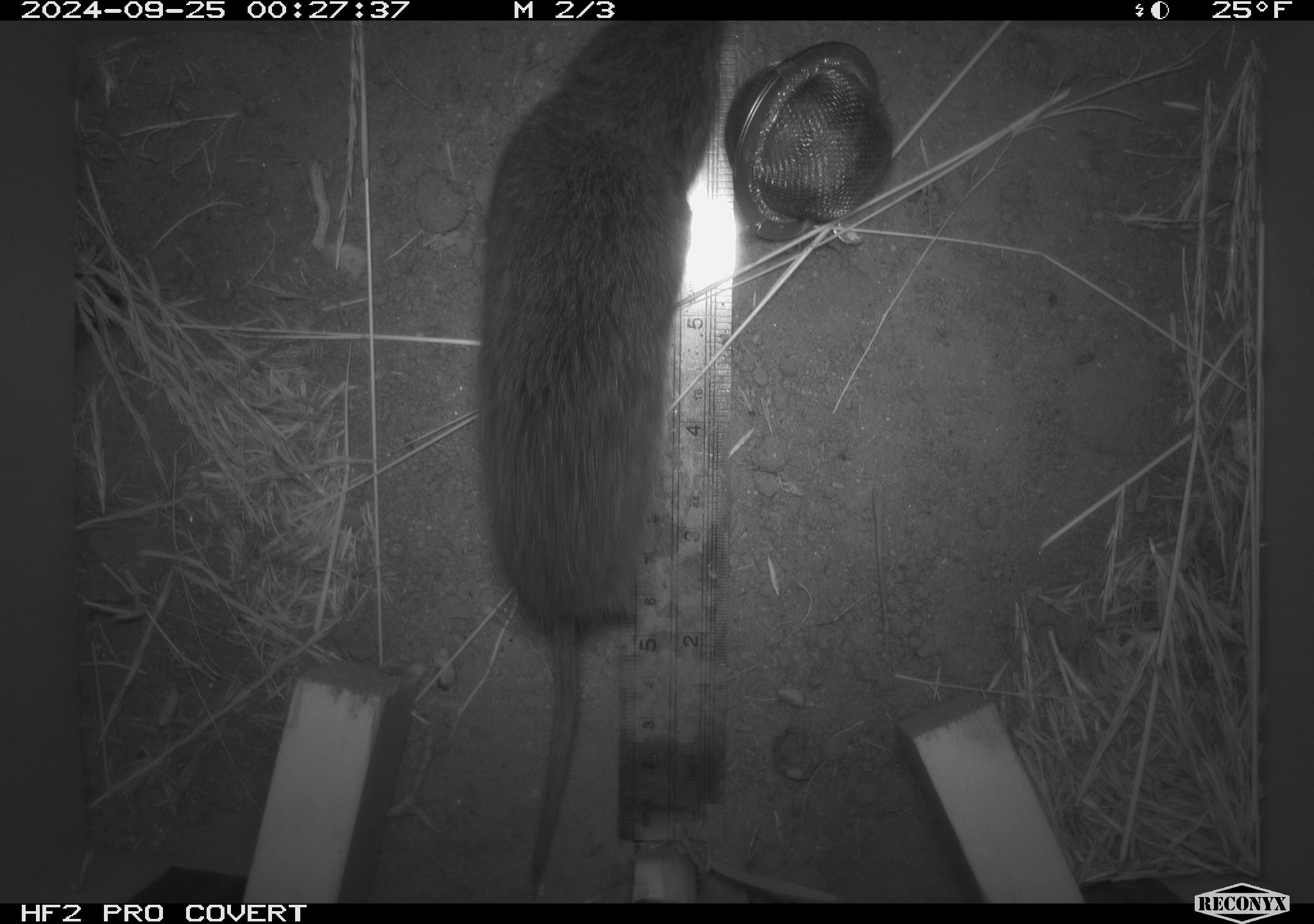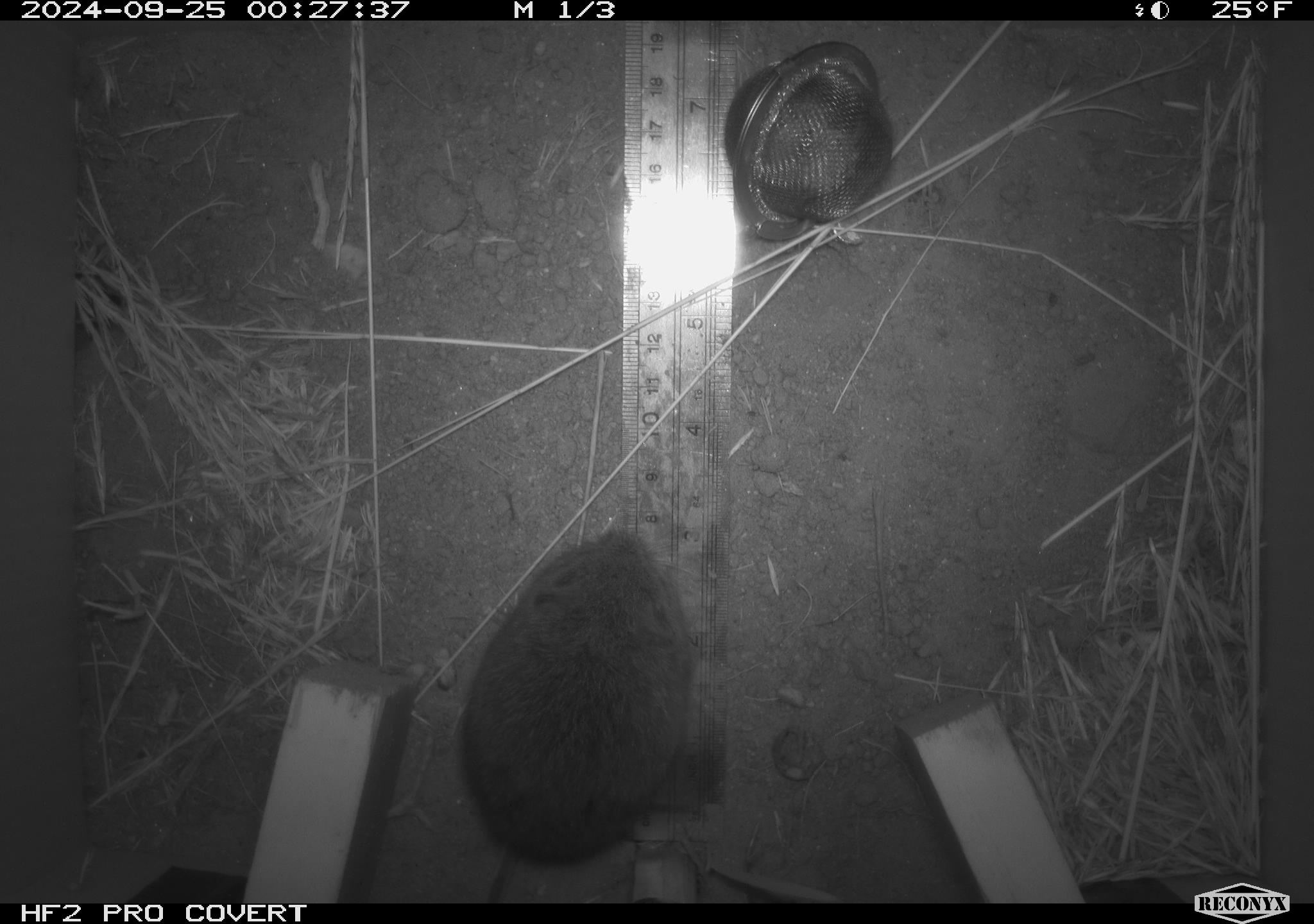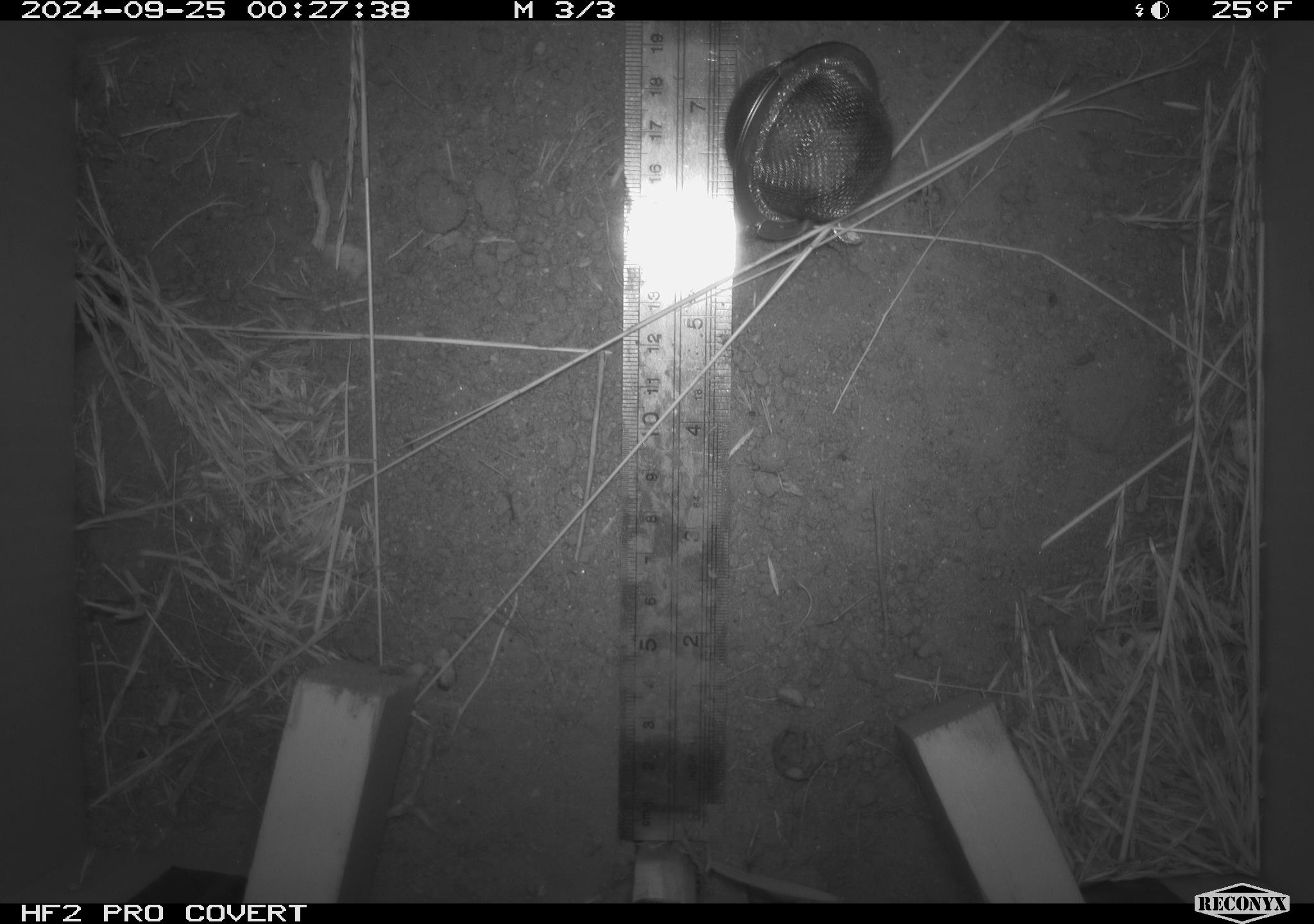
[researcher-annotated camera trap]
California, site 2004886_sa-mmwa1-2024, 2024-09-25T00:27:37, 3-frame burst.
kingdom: Animalia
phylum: Chordata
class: Mammalia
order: Rodentia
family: Cricetidae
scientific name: Arvicolinae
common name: voles, lemmings, and muskrats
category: arvicolinae subfamily